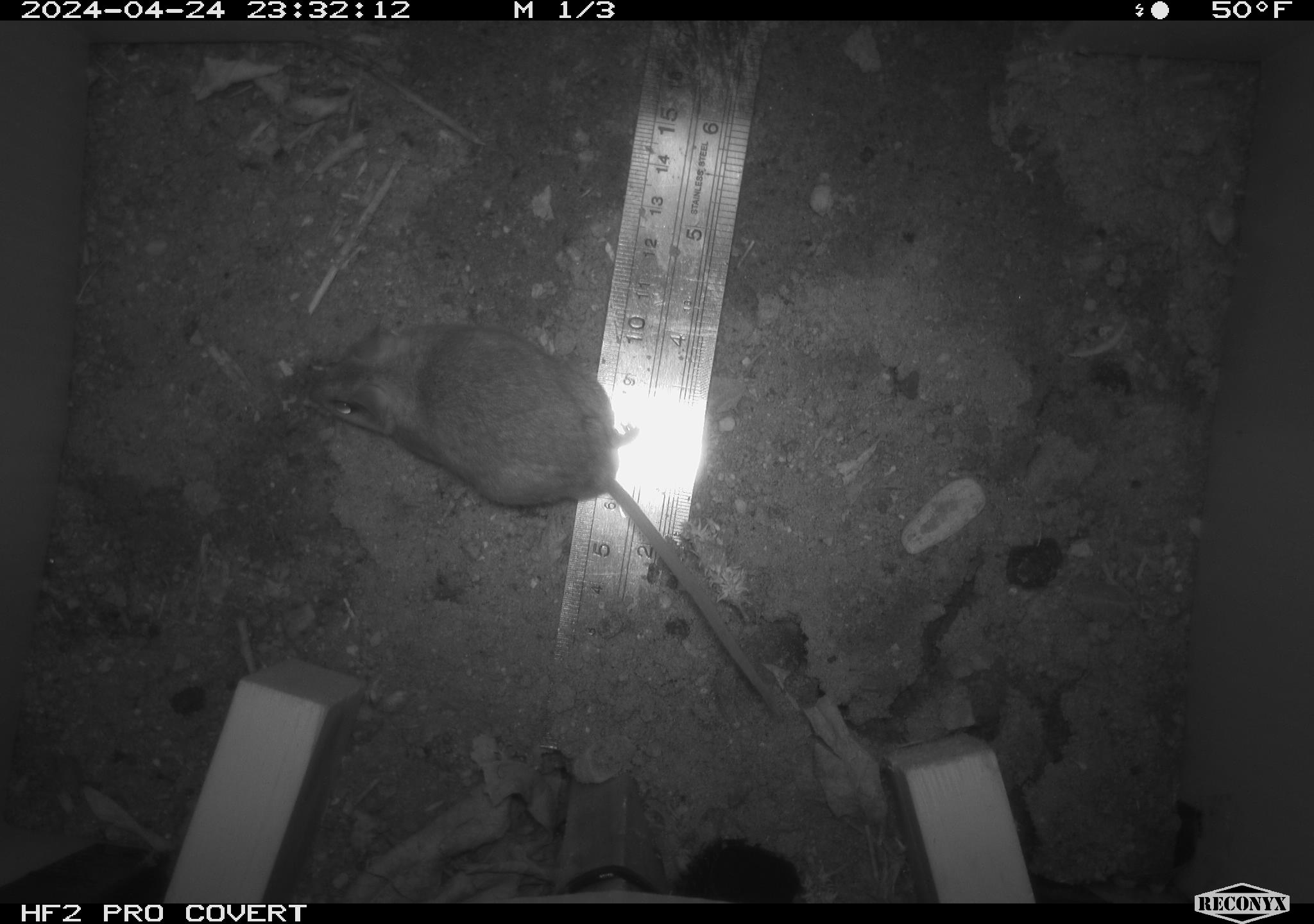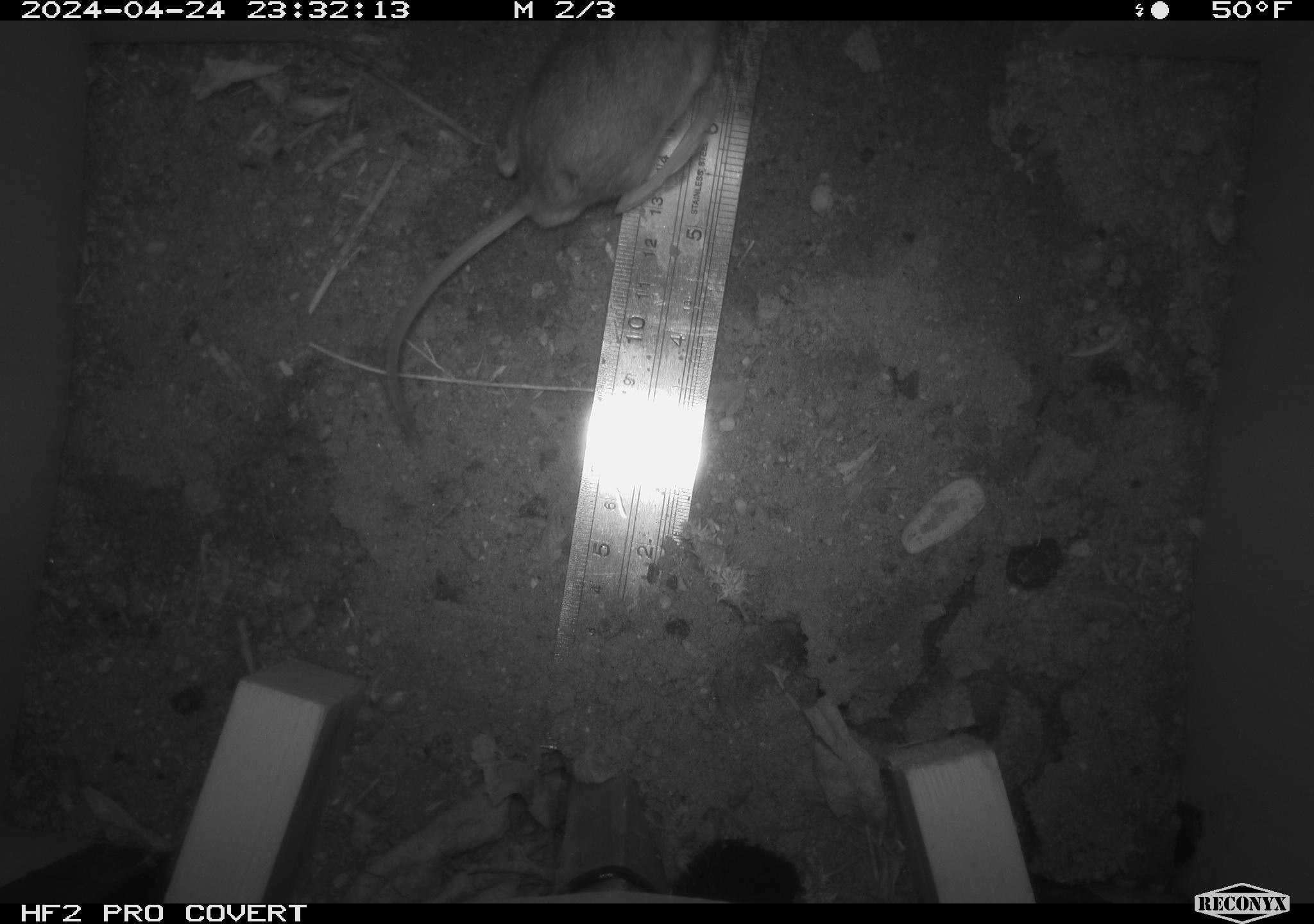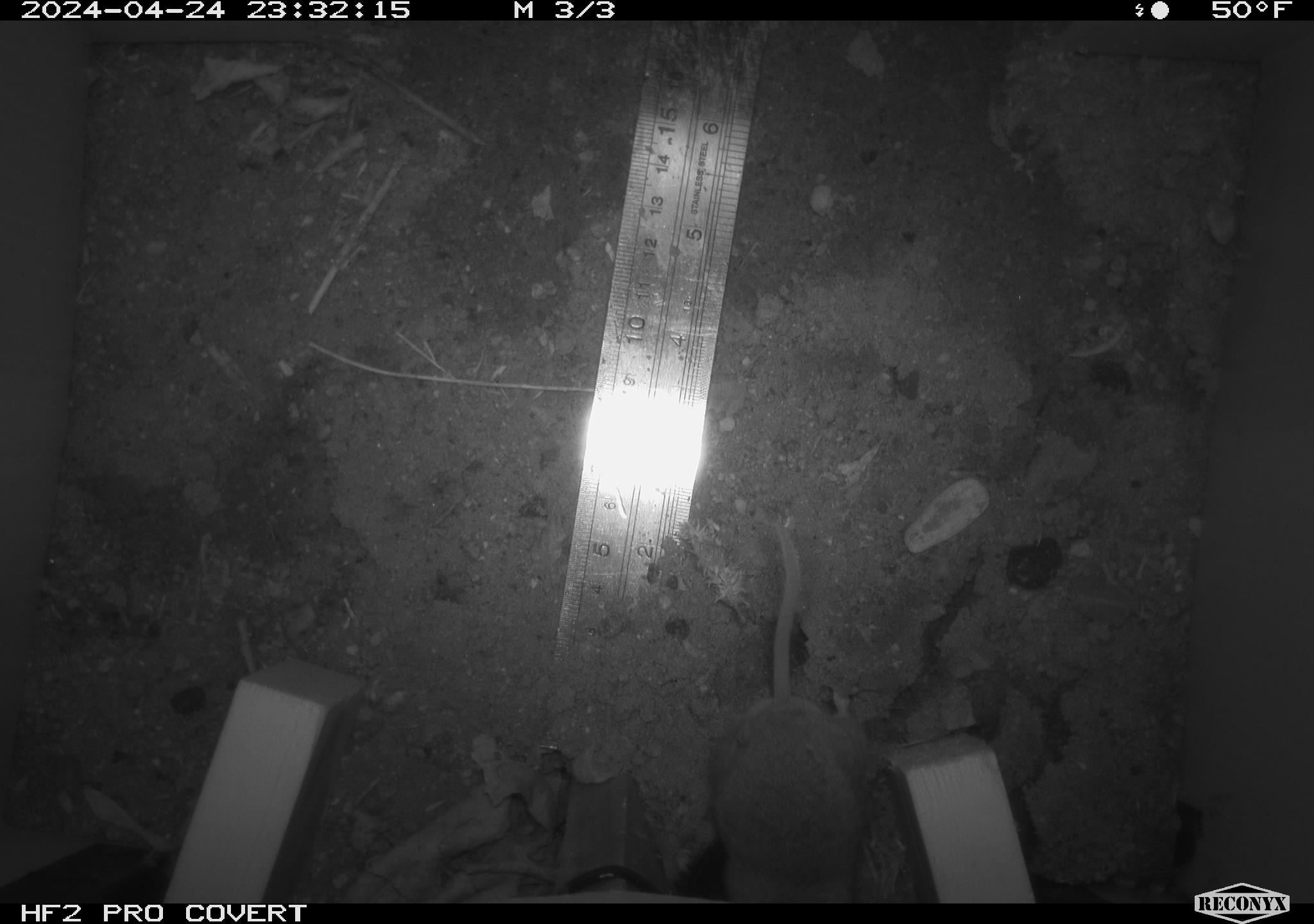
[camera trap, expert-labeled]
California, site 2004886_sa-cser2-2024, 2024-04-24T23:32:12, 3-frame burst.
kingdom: Animalia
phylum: Chordata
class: Mammalia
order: Rodentia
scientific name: Rodentia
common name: rodent